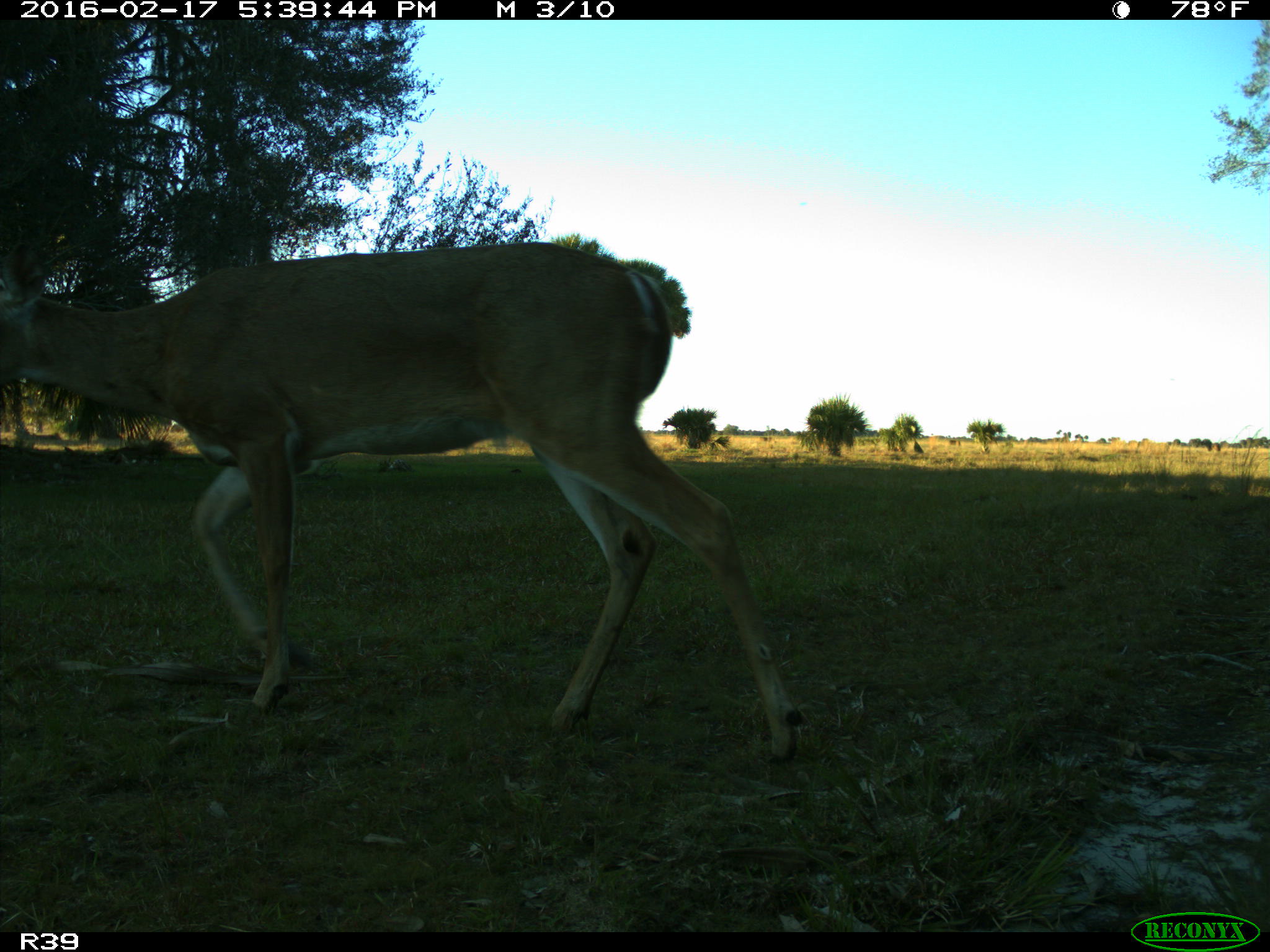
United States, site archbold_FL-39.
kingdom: Animalia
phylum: Chordata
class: Mammalia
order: Artiodactyla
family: Cervidae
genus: Odocoileus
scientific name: Odocoileus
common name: deer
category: unidentified deer